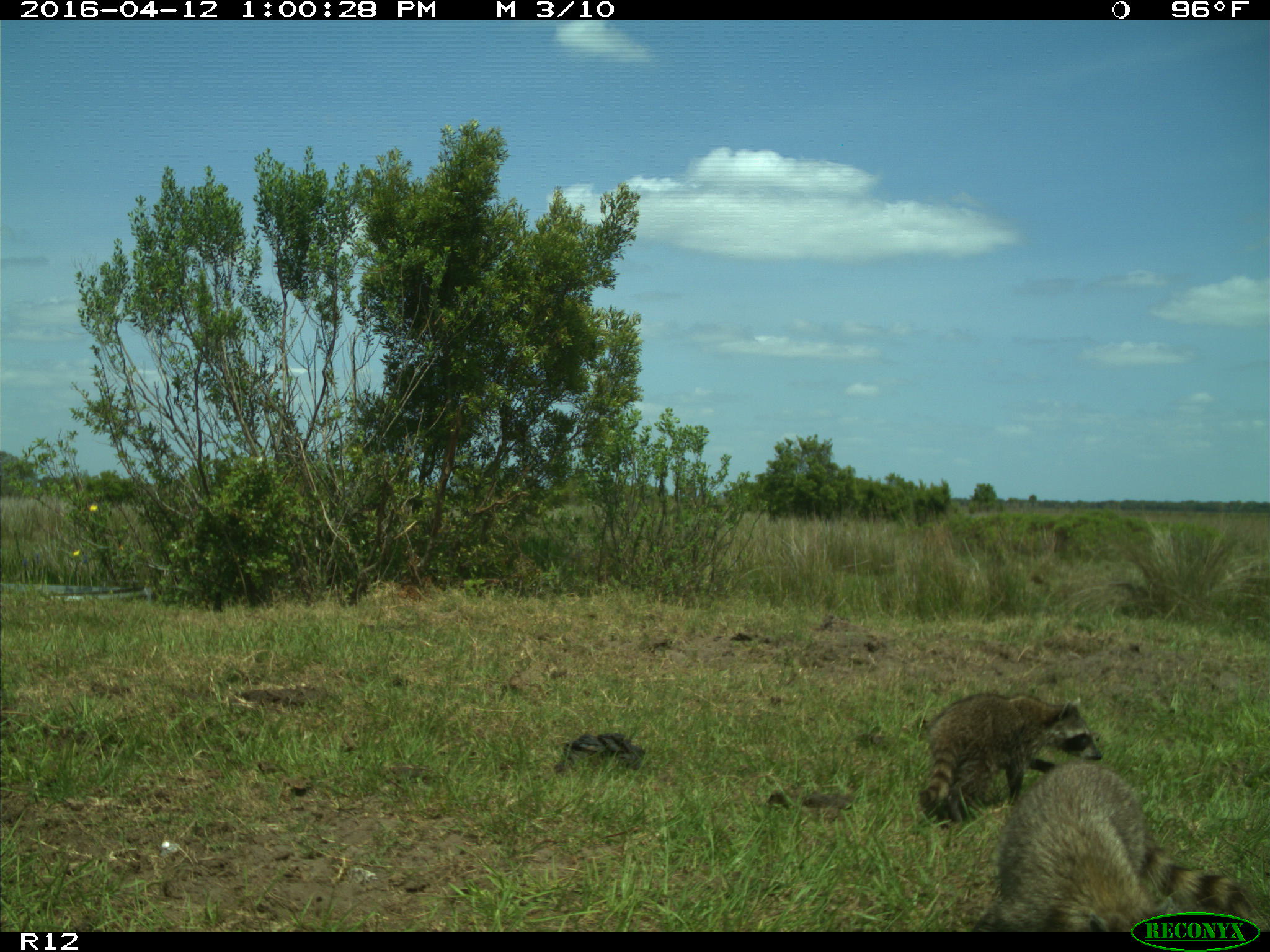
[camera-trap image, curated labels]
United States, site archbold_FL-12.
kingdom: Animalia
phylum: Chordata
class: Mammalia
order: Carnivora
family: Procyonidae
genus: Procyon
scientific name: Procyon lotor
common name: common raccoon